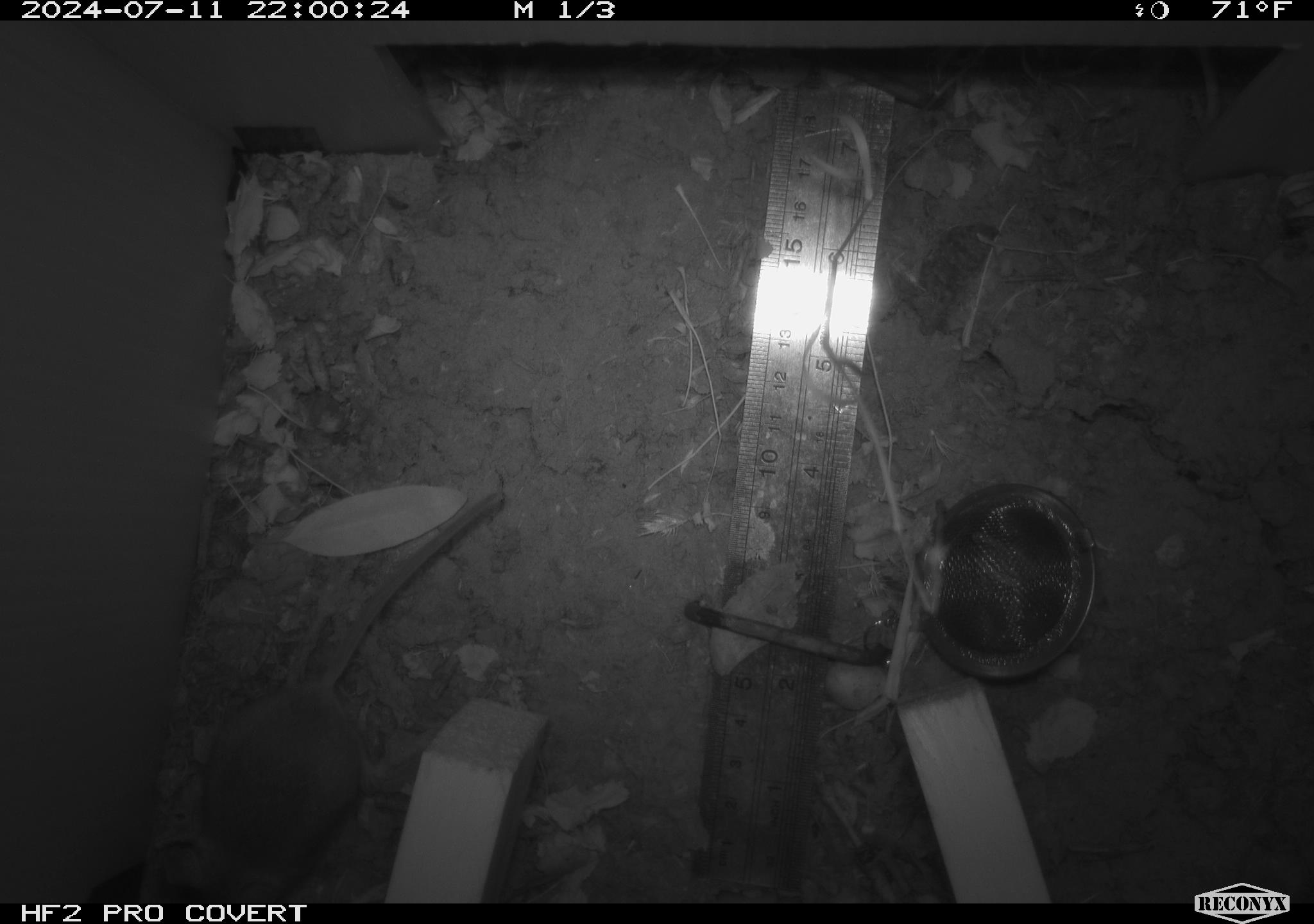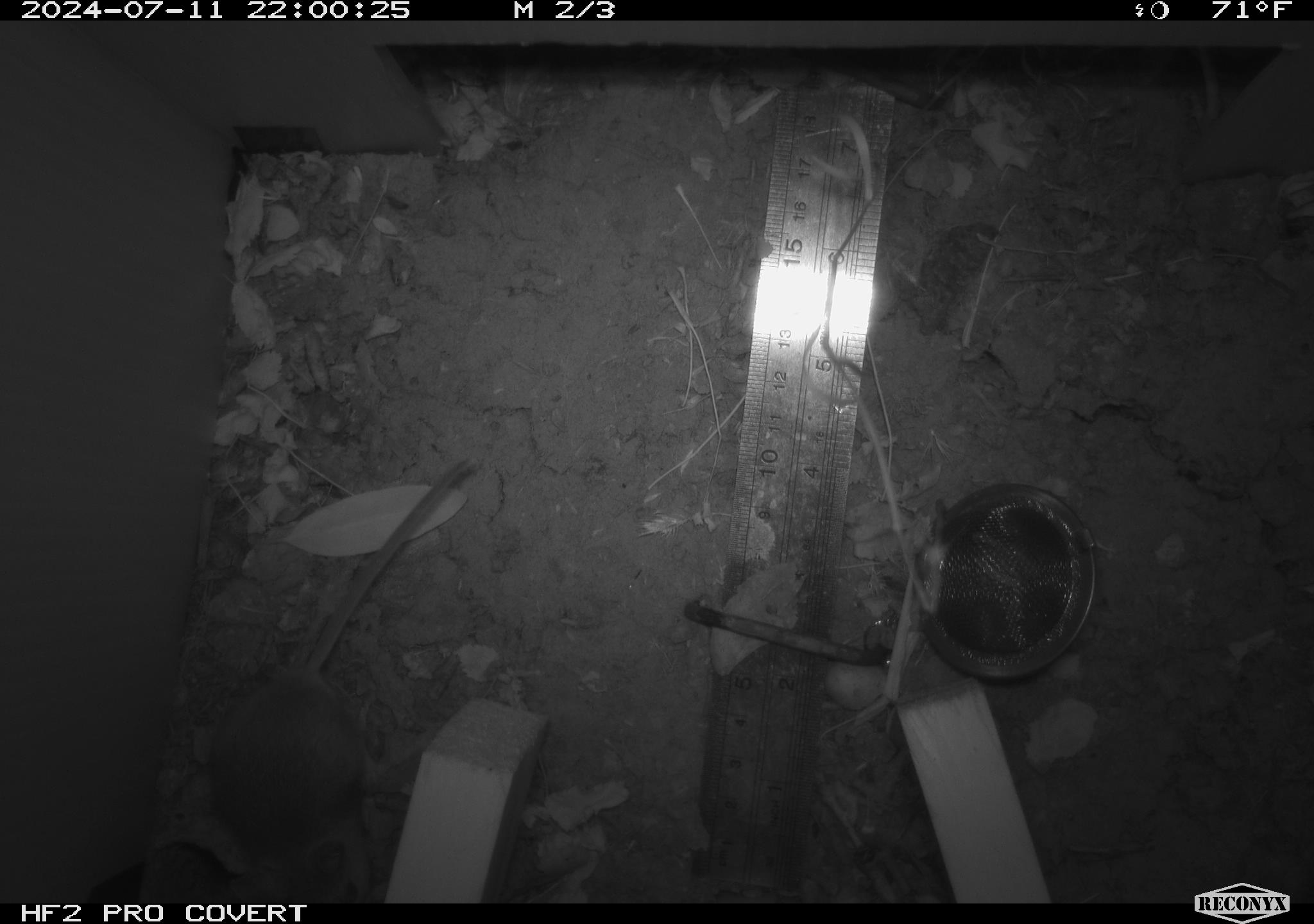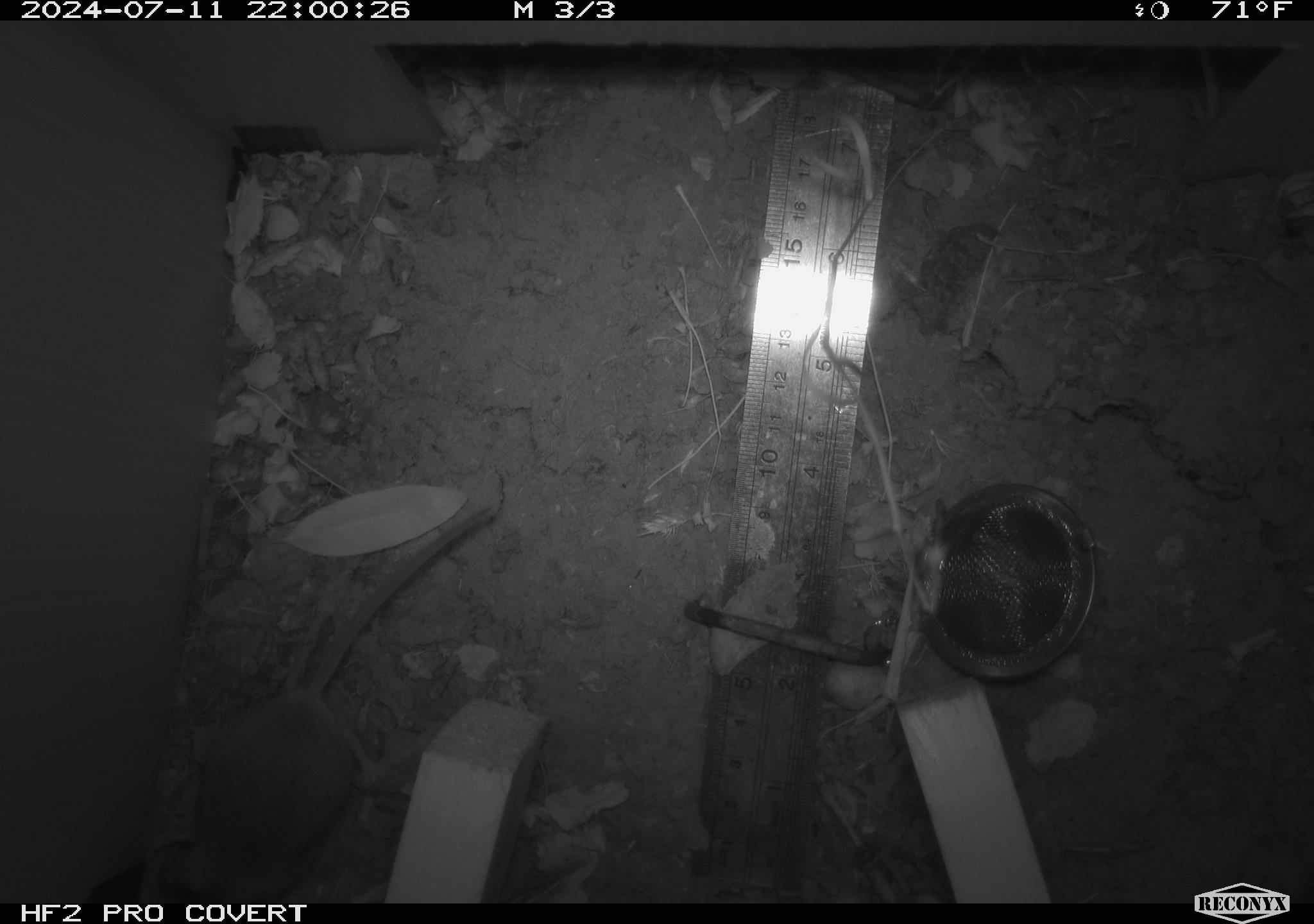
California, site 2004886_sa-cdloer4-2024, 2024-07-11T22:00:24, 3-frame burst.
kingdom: Animalia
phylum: Chordata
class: Mammalia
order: Rodentia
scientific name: Rodentia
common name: rodent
Rodent (Rodentia).